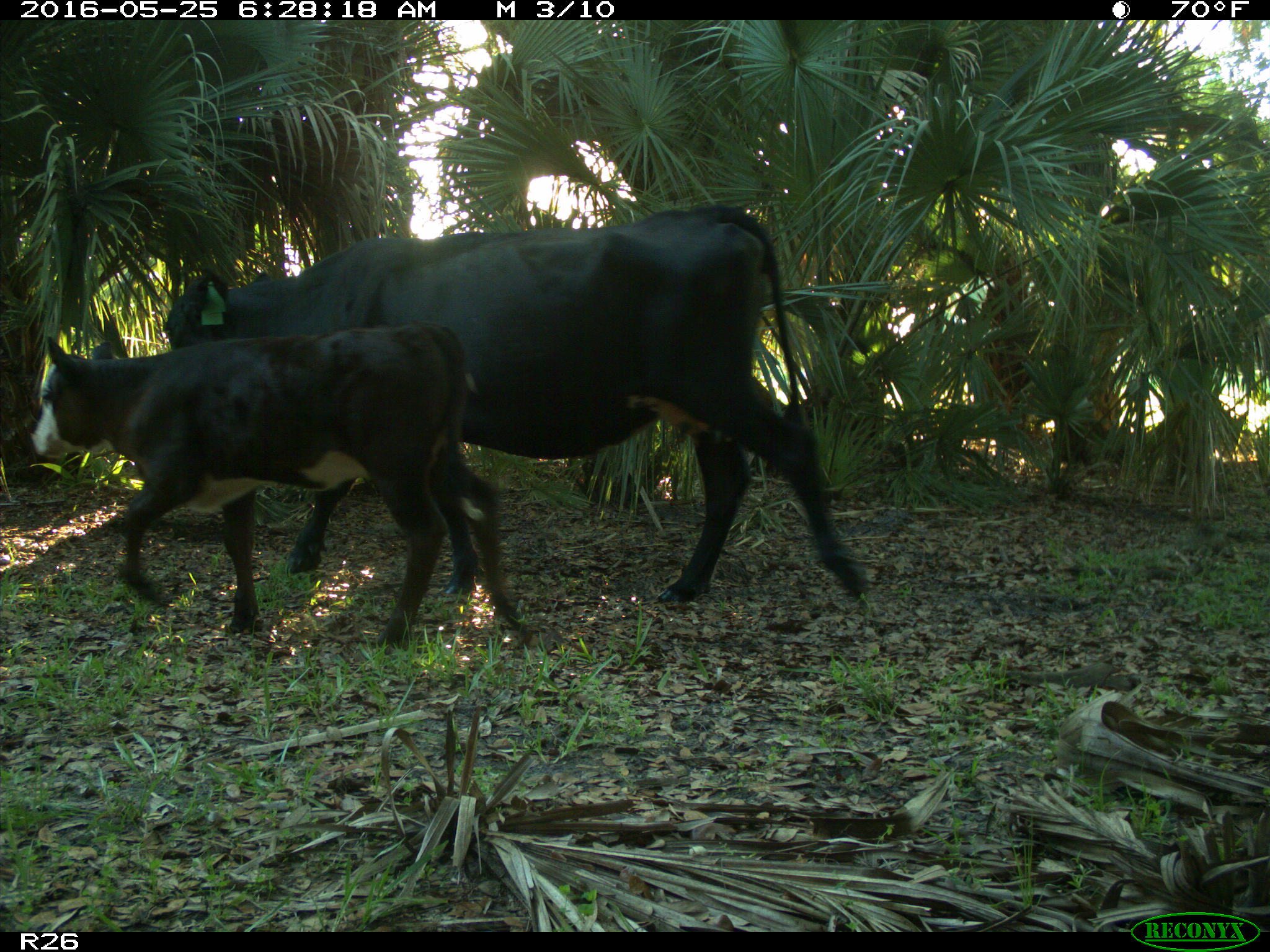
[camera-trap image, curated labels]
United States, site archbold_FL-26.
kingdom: Animalia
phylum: Chordata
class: Mammalia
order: Artiodactyla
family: Bovidae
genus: Bos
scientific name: Bos taurus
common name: domestic cow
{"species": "Bos taurus (domestic cow)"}